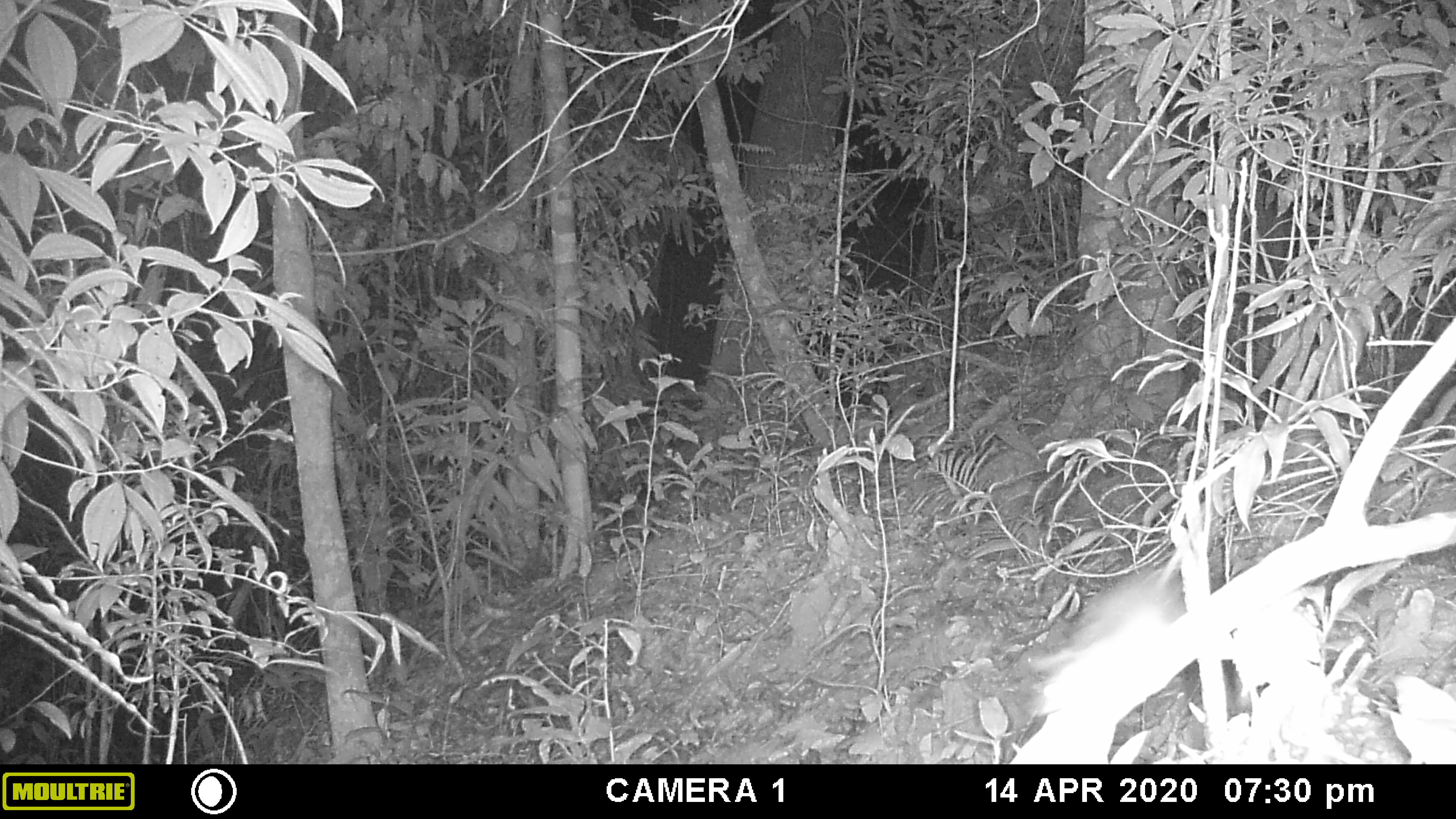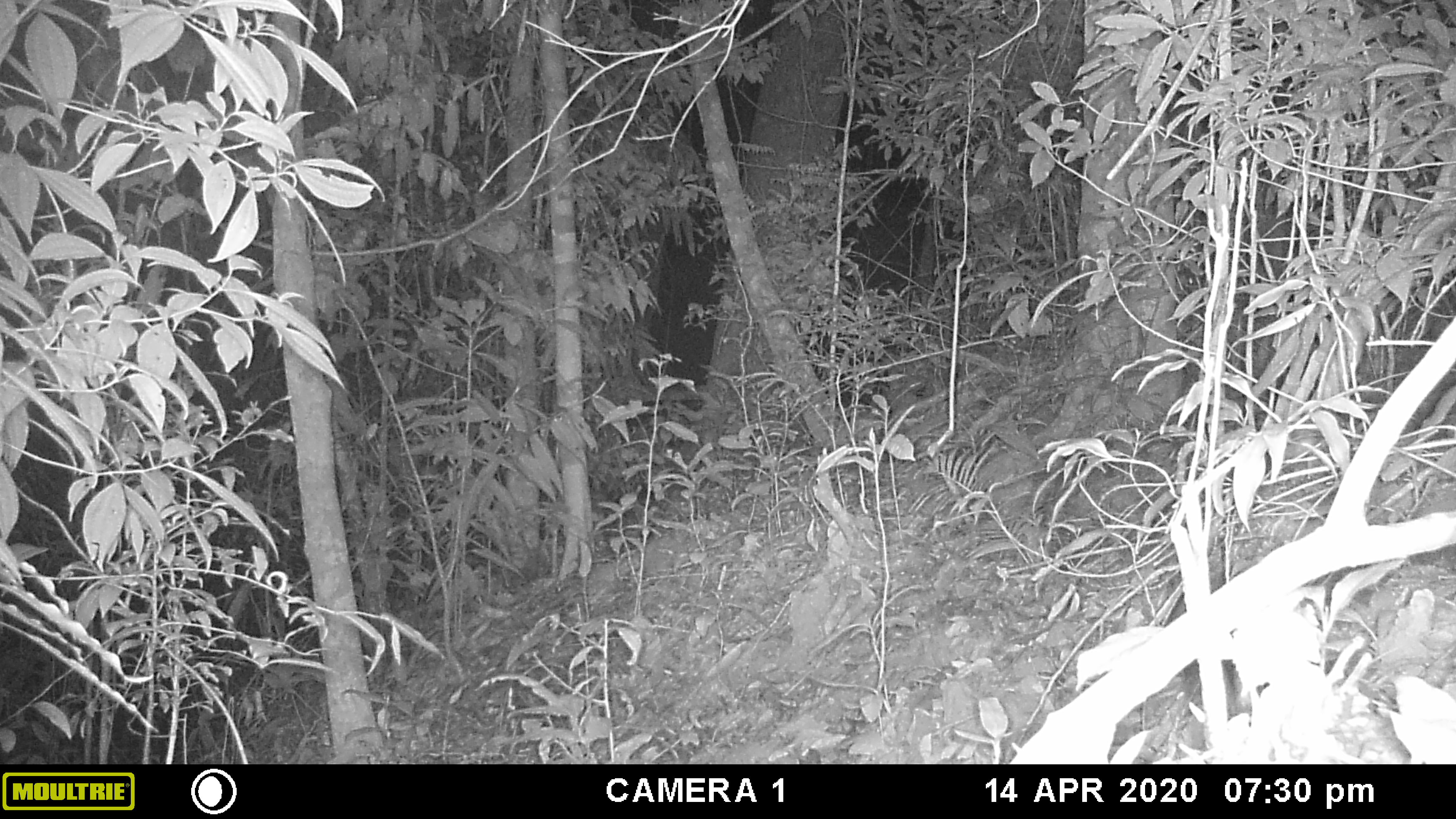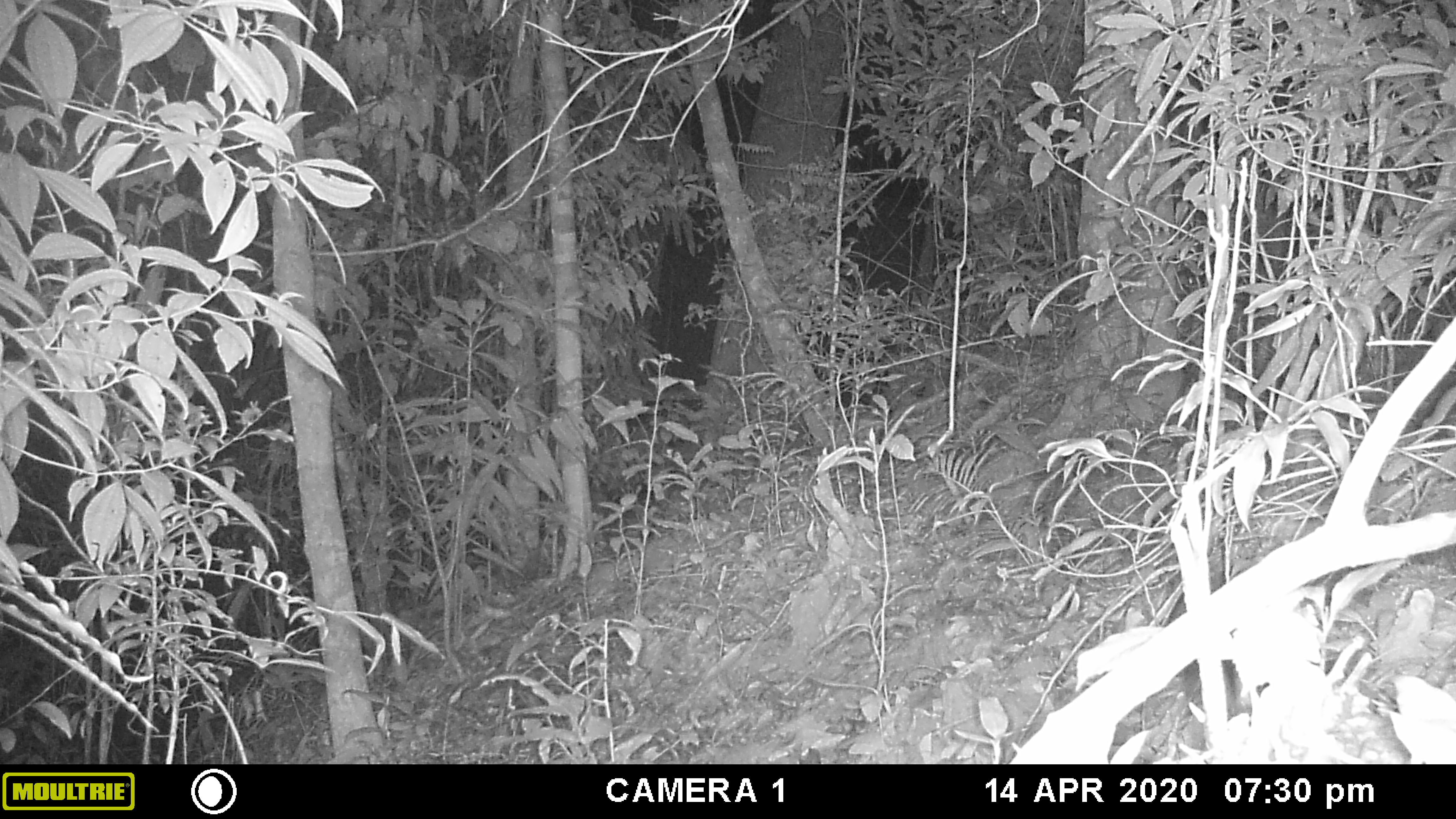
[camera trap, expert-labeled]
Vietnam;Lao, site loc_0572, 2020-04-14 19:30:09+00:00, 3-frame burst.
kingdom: Animalia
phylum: Chordata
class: Mammalia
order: Rodentia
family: Muridae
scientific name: Muridae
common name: old-world mice and rats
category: unidentified murid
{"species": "unidentified murid (old-world mice and rats) (Muridae)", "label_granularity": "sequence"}